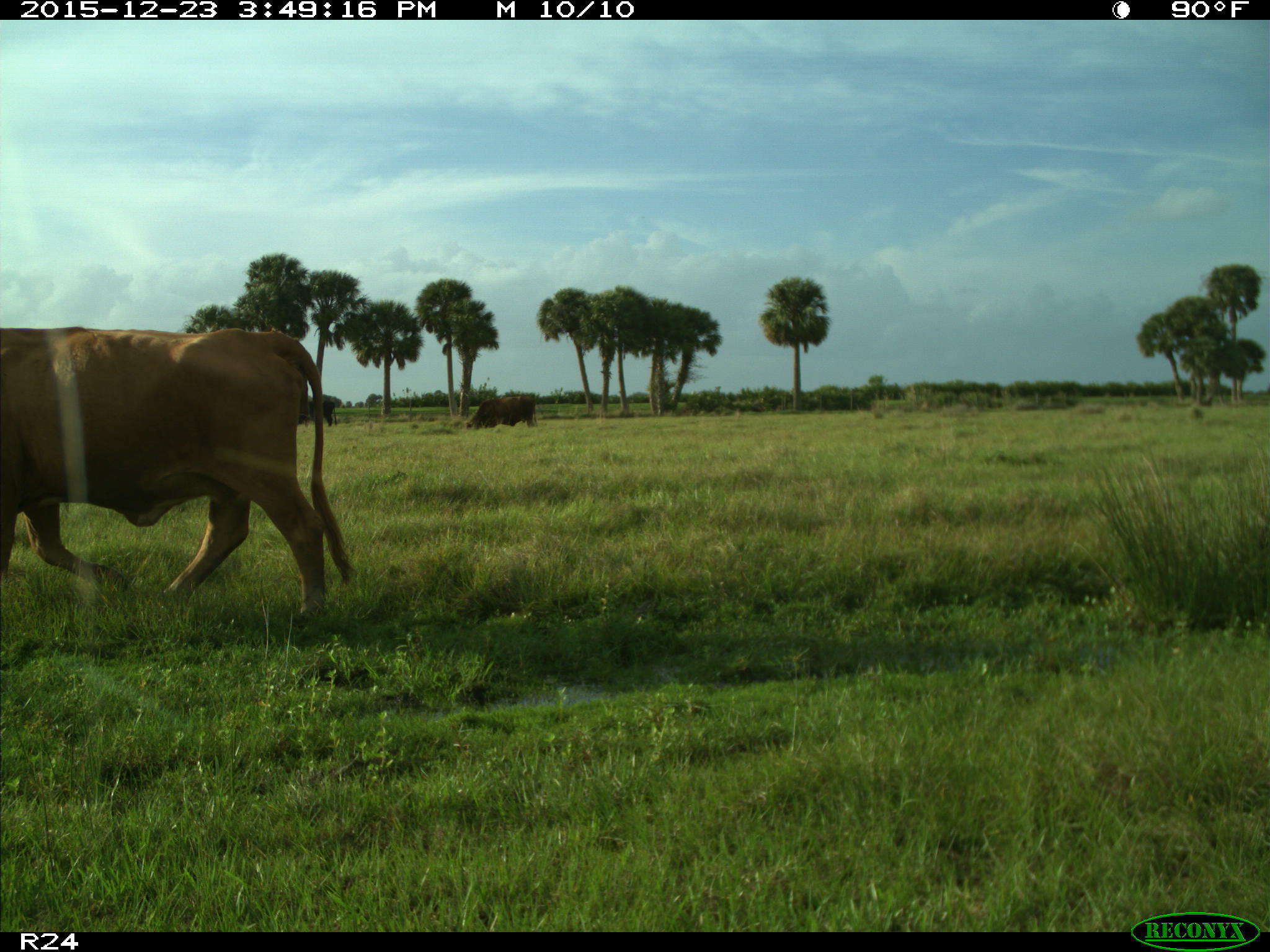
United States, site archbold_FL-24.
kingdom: Animalia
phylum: Chordata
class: Mammalia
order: Artiodactyla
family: Bovidae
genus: Bos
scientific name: Bos taurus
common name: domestic cow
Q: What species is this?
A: Bos taurus (domestic cow).